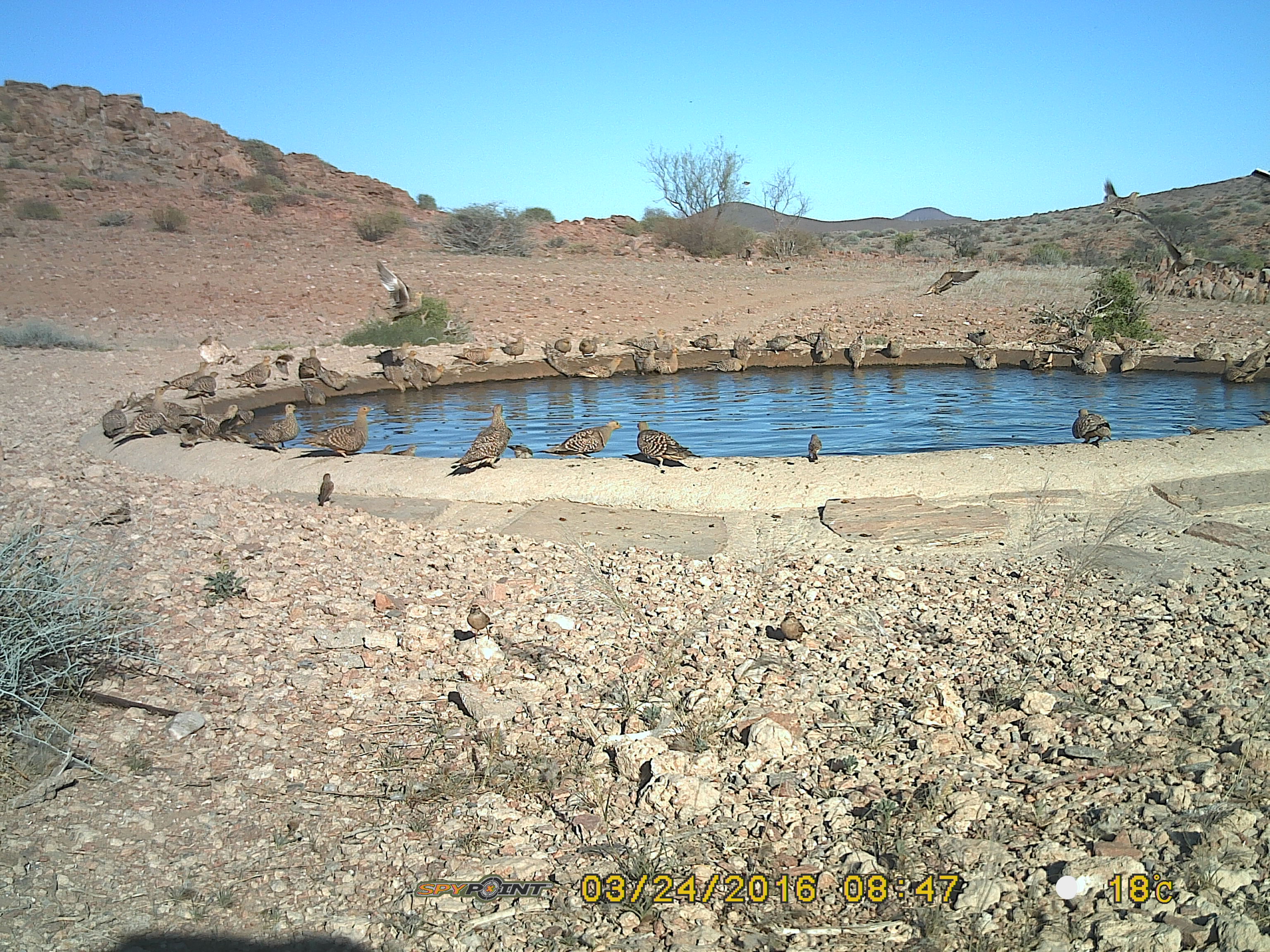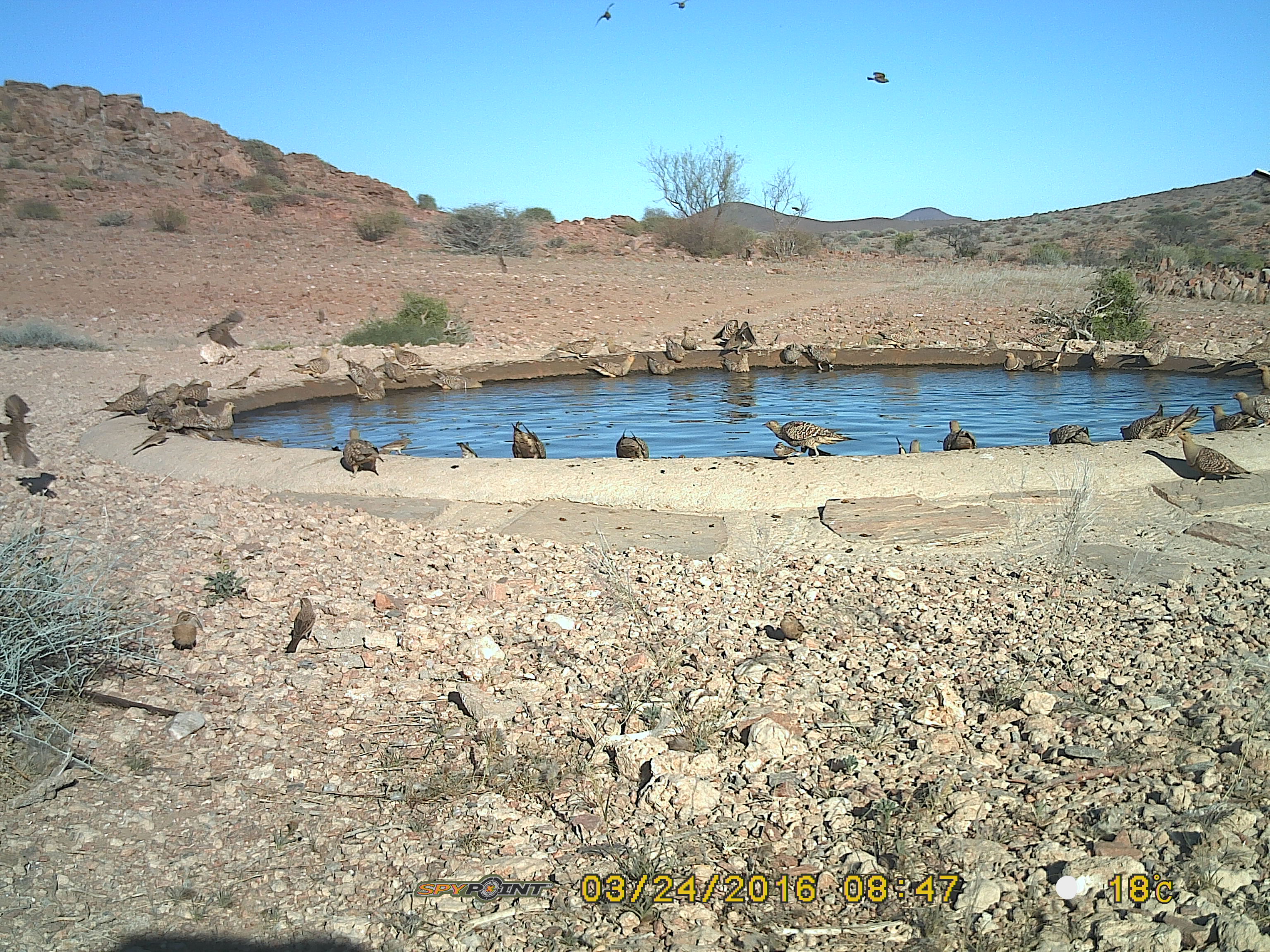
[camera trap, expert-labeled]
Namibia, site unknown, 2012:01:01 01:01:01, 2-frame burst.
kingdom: Animalia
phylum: Chordata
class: Aves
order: Pterocliformes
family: Pteroclidae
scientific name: Pteroclidae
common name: sandgrouse